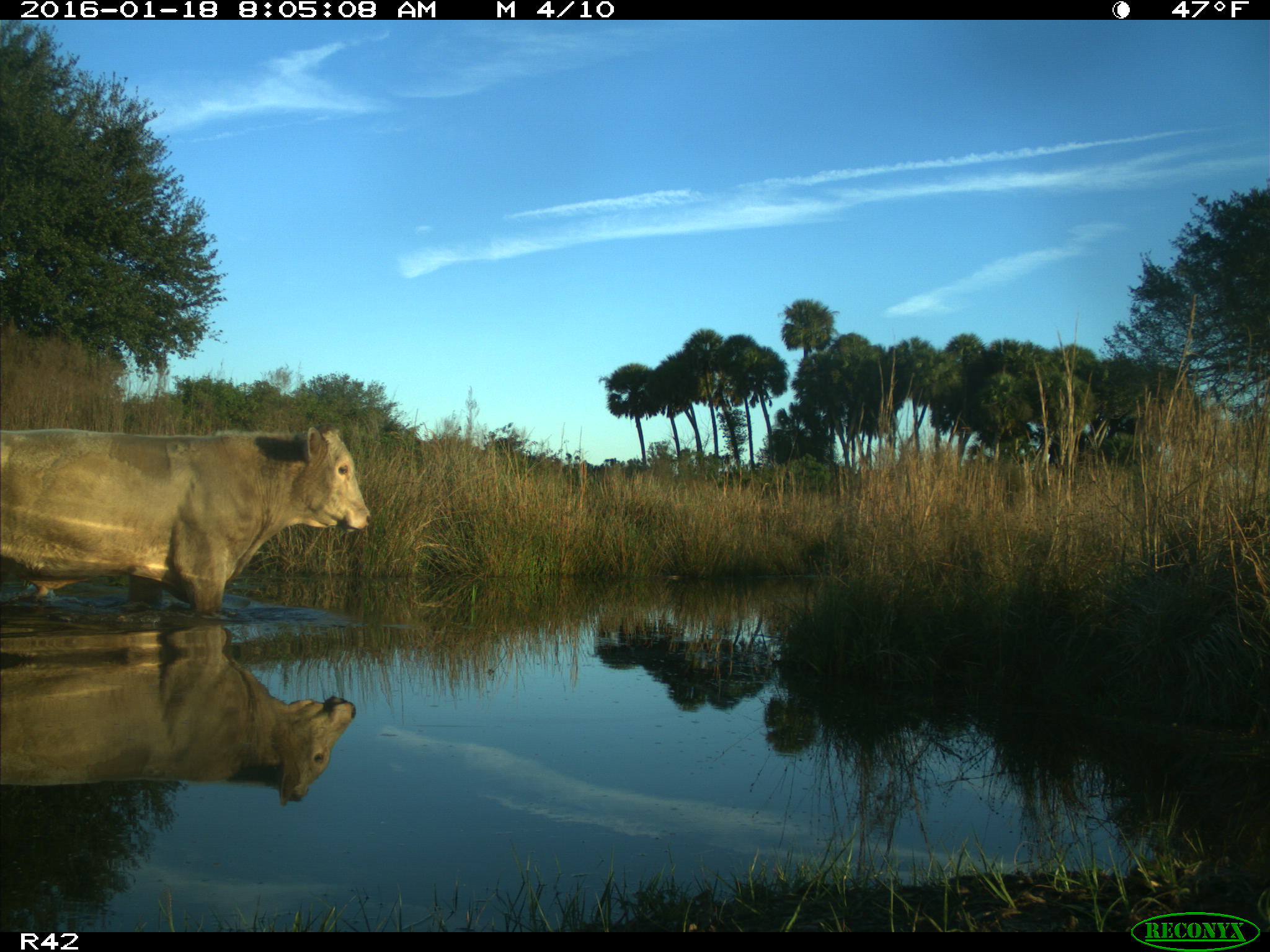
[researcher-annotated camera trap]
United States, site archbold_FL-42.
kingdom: Animalia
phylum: Chordata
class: Mammalia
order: Artiodactyla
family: Bovidae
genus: Bos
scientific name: Bos taurus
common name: domestic cow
Bos taurus (domestic cow).